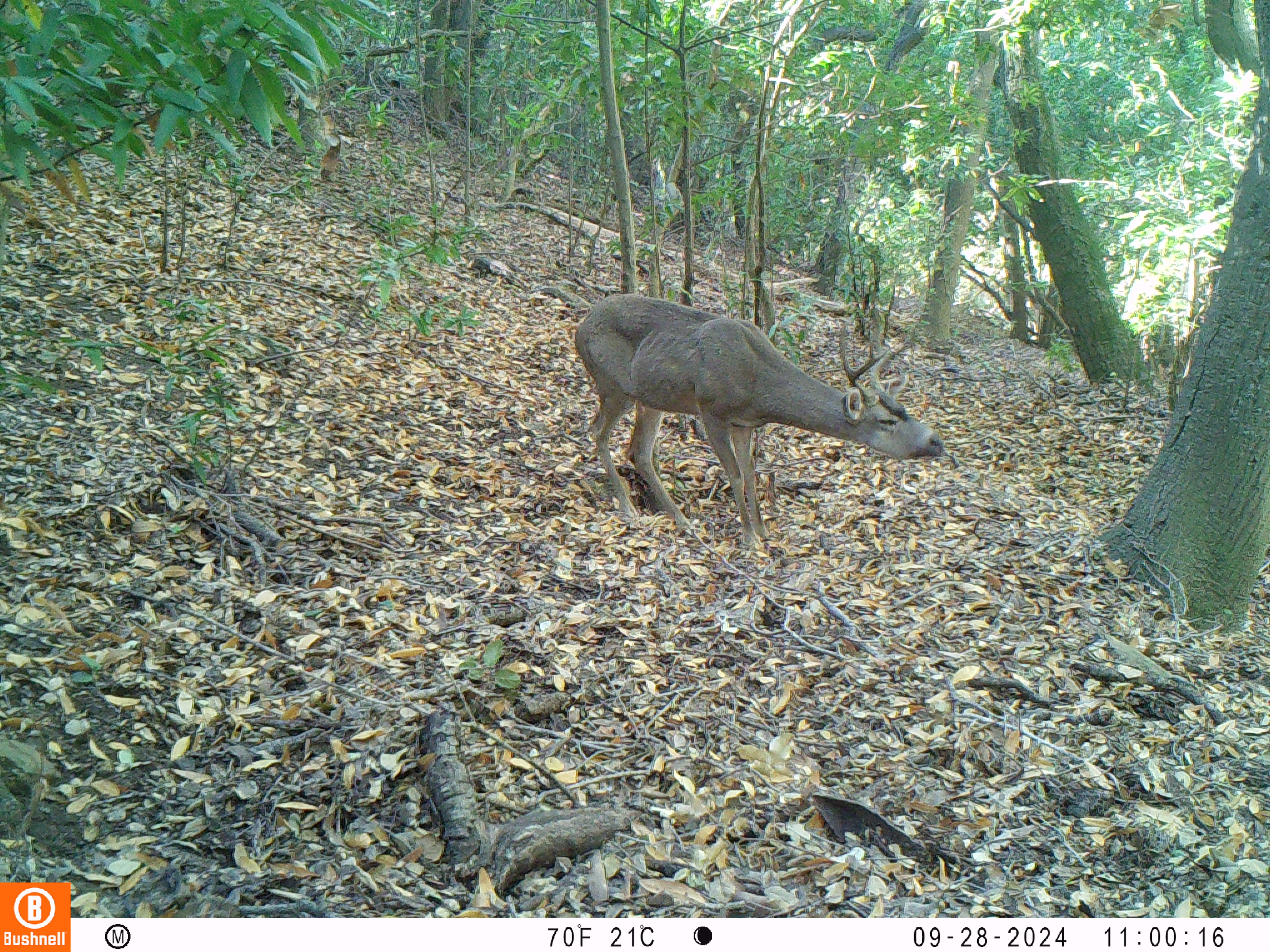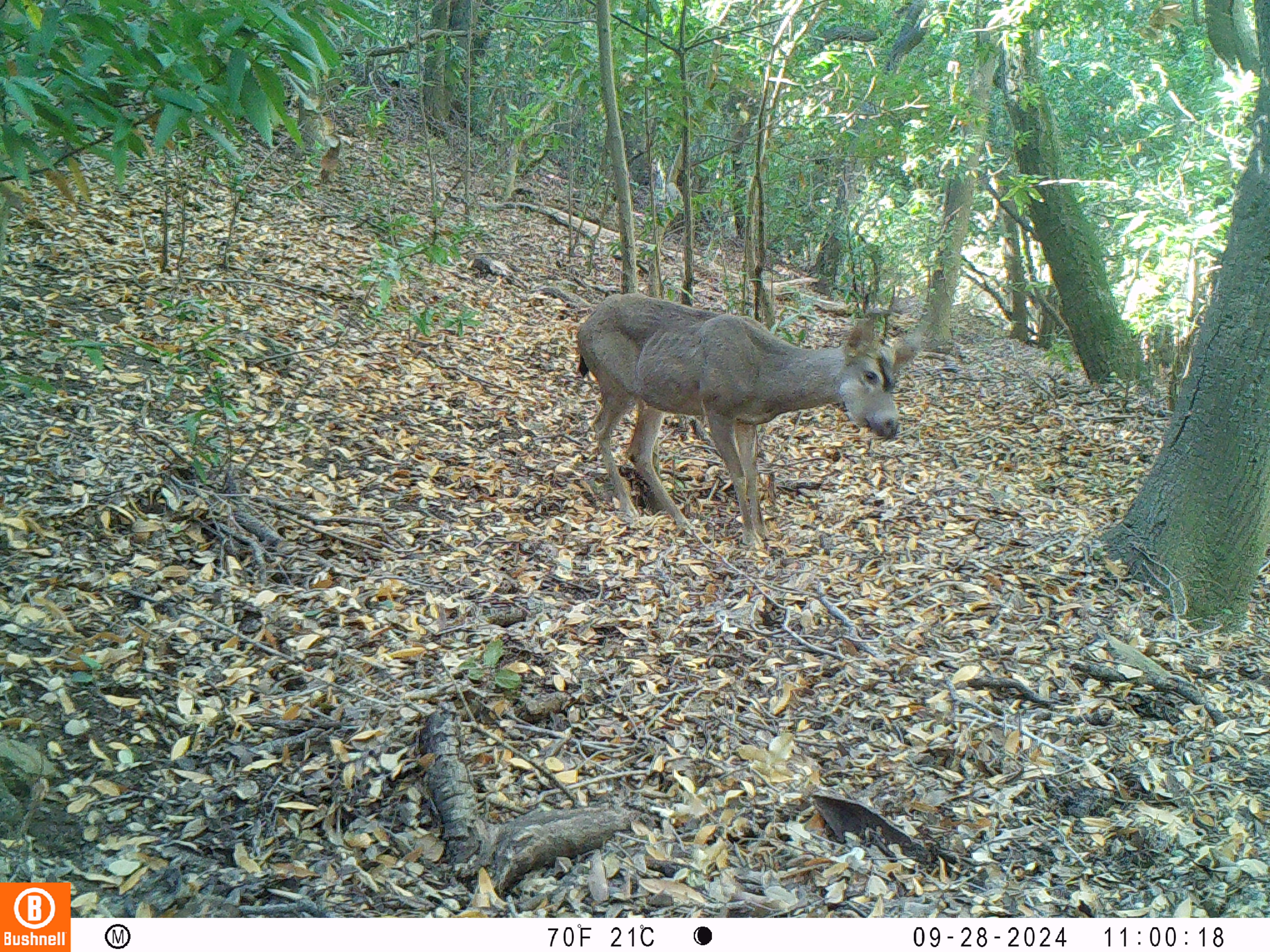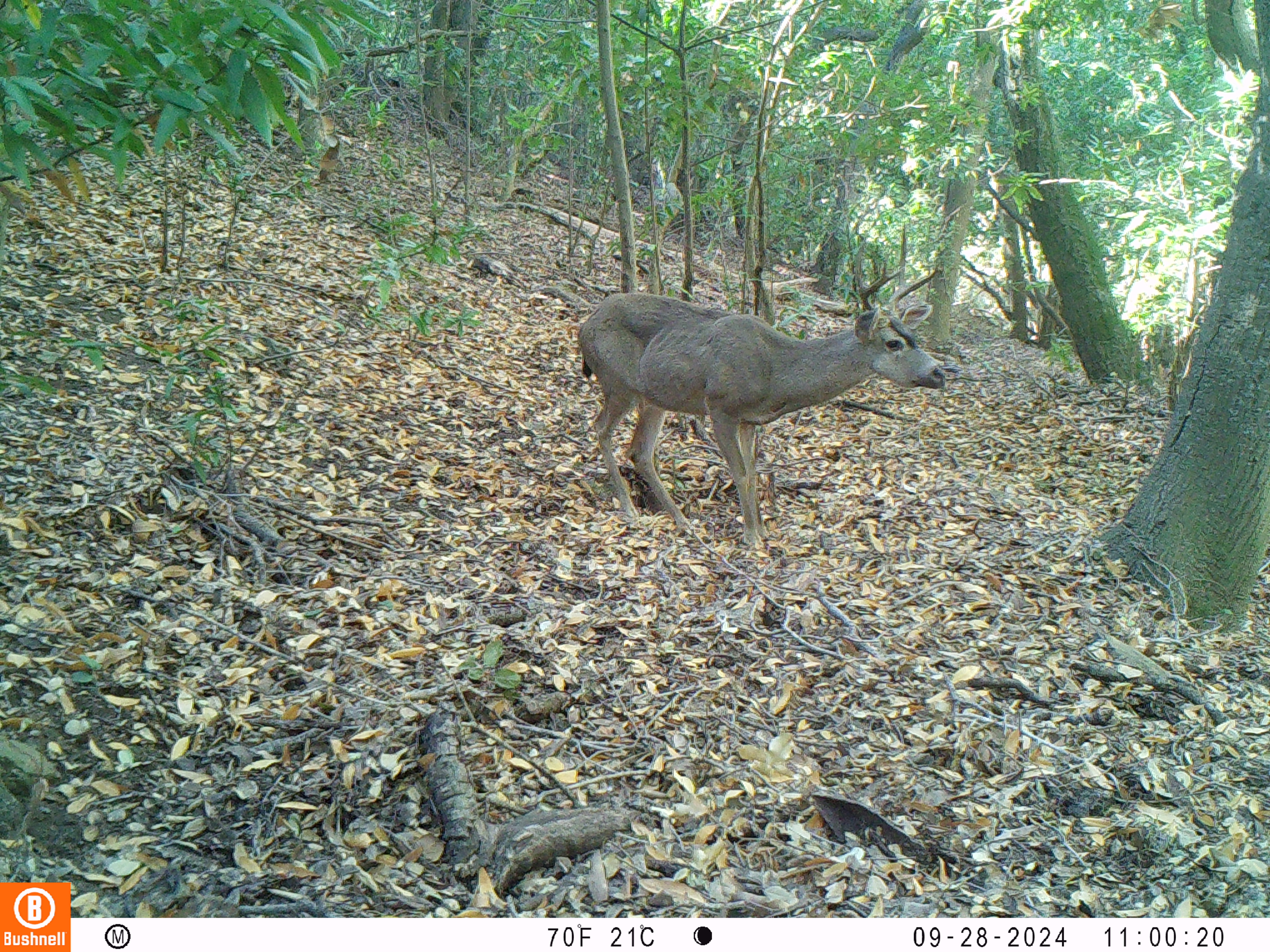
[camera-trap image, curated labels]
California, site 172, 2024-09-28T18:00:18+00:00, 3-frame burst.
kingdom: Animalia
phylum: Chordata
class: Mammalia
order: Artiodactyla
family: Cervidae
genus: Odocoileus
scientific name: Odocoileus hemionus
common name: mule deer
Mule deer (Odocoileus hemionus).